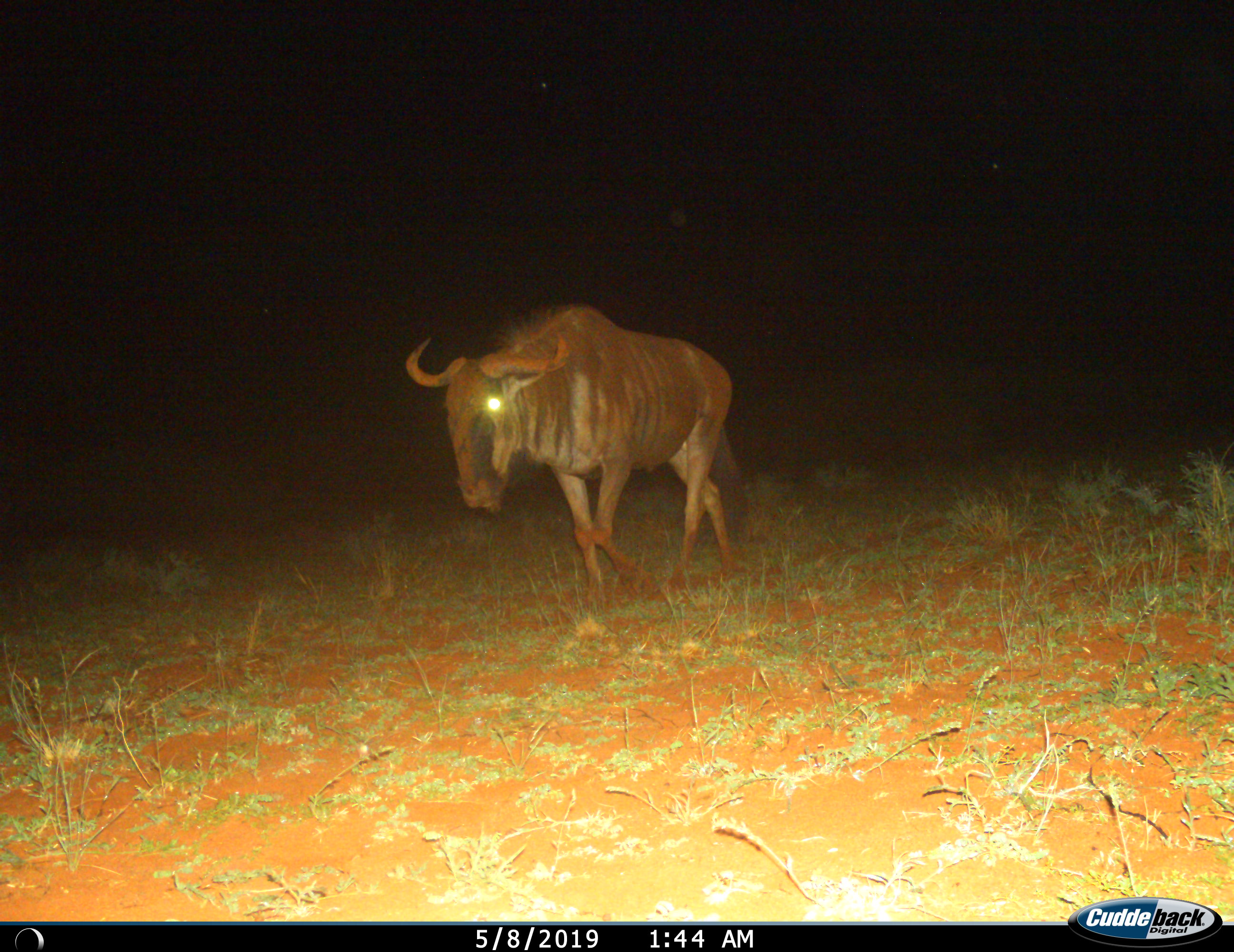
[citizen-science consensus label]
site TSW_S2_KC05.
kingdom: Animalia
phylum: Chordata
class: Mammalia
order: Artiodactyla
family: Bovidae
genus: Connochaetes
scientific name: Connochaetes taurinus taurinus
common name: blue wildebeest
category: wildebeestblue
Wildebeestblue (blue wildebeest) (Connochaetes taurinus taurinus), count 1. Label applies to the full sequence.